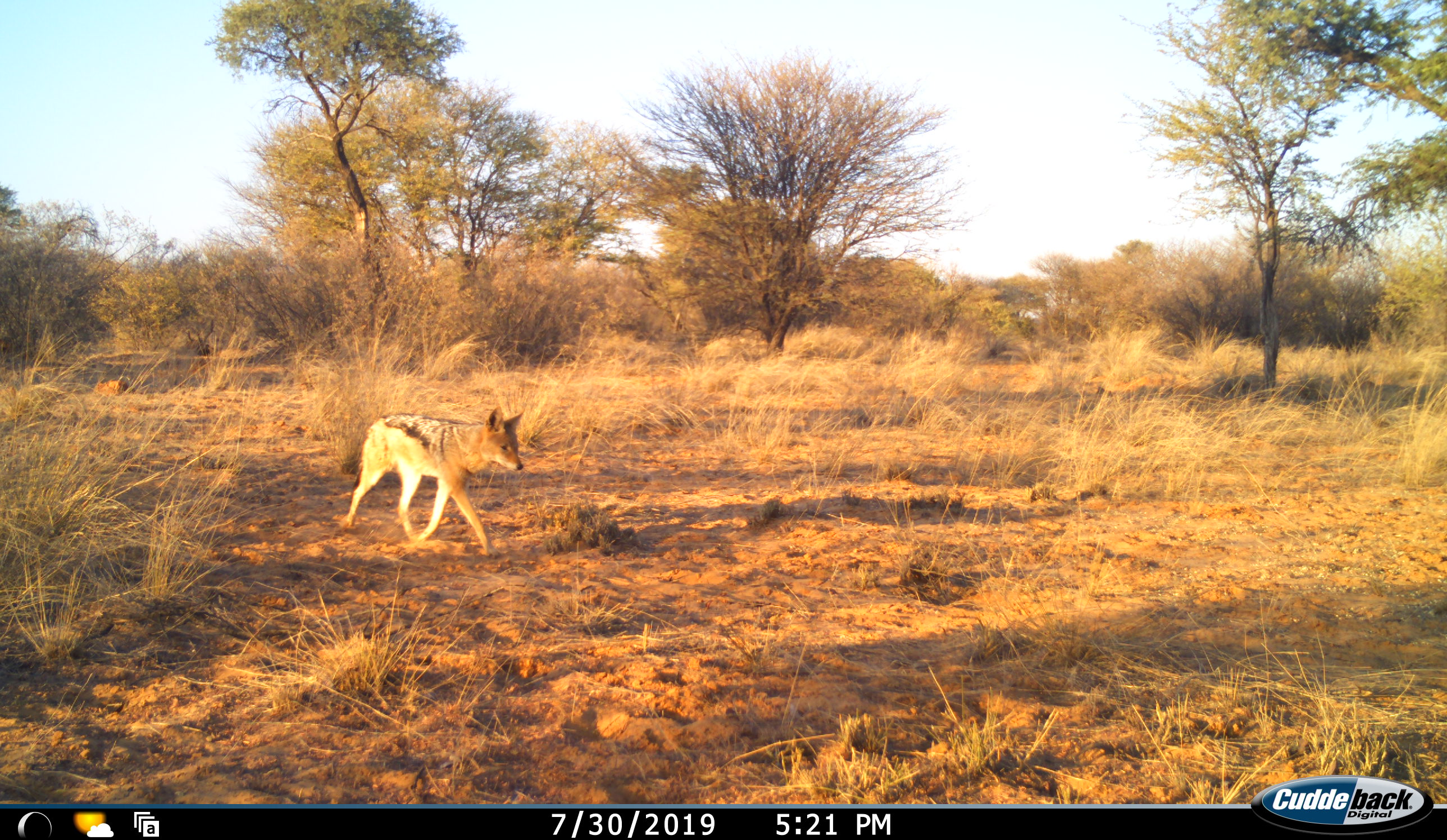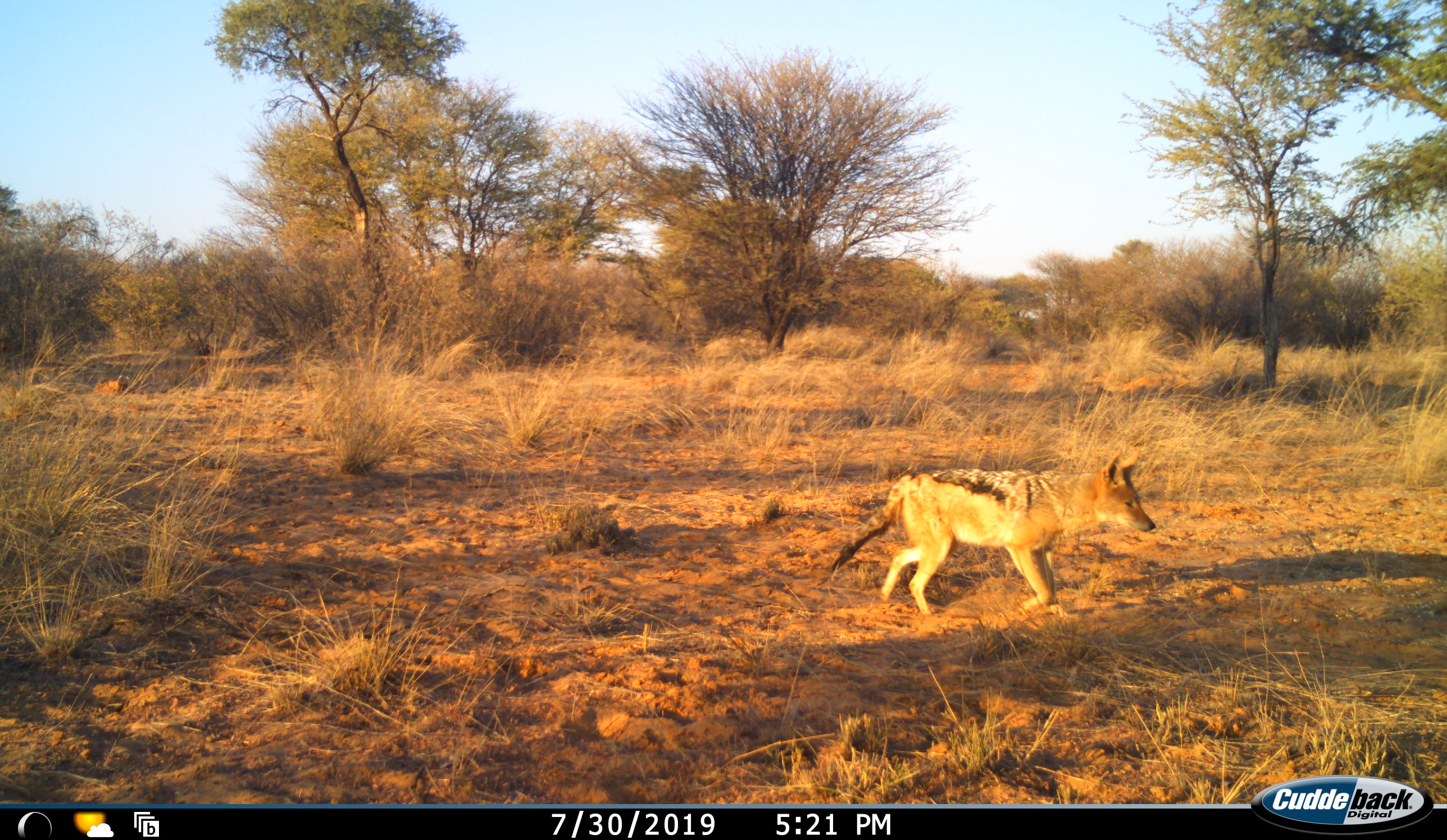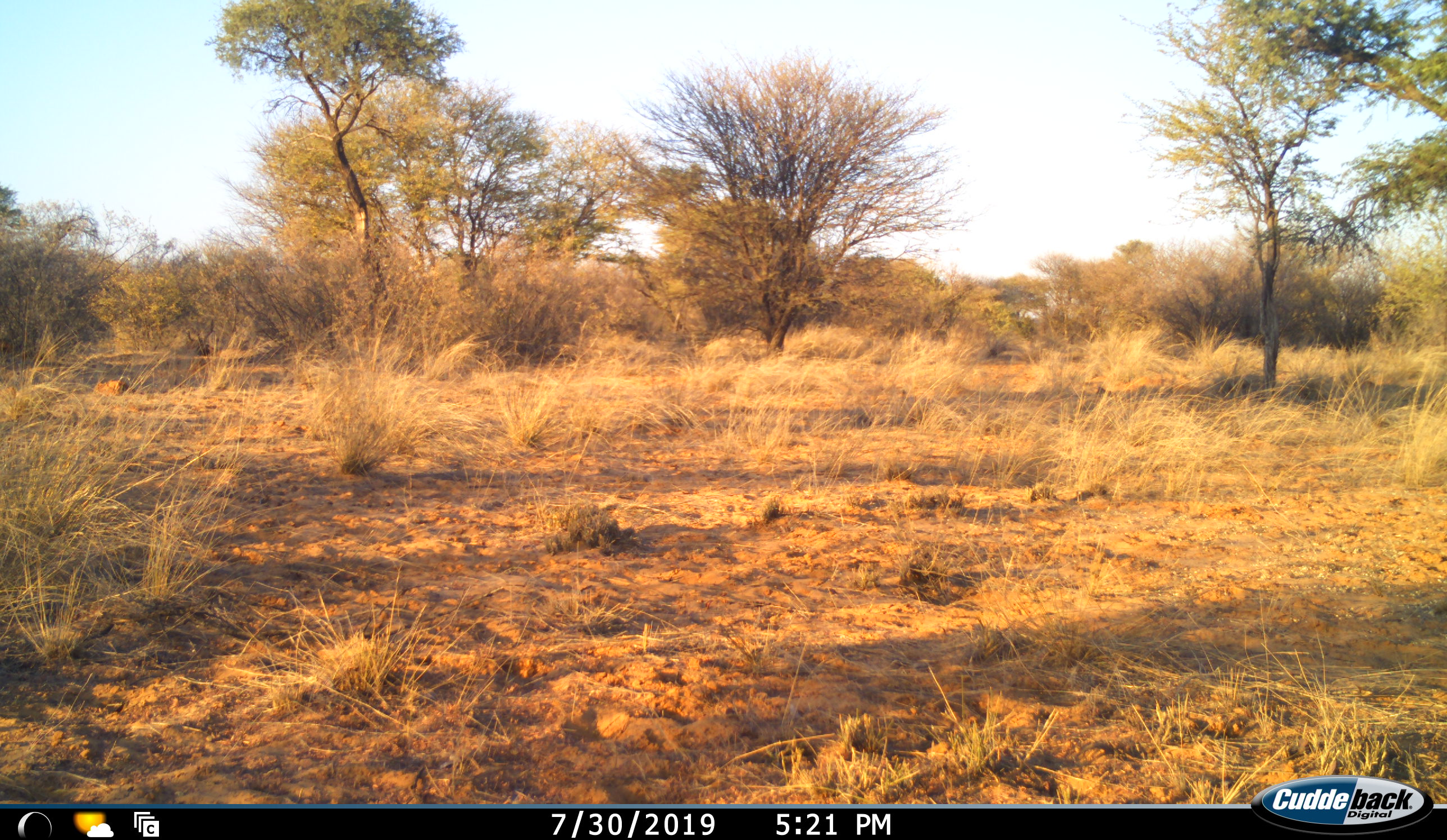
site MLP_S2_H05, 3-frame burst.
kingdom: Animalia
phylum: Chordata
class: Mammalia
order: Carnivora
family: Canidae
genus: Lupulella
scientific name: Lupulella mesomelas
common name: black-backed jackal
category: jackalblackbacked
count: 1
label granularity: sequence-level